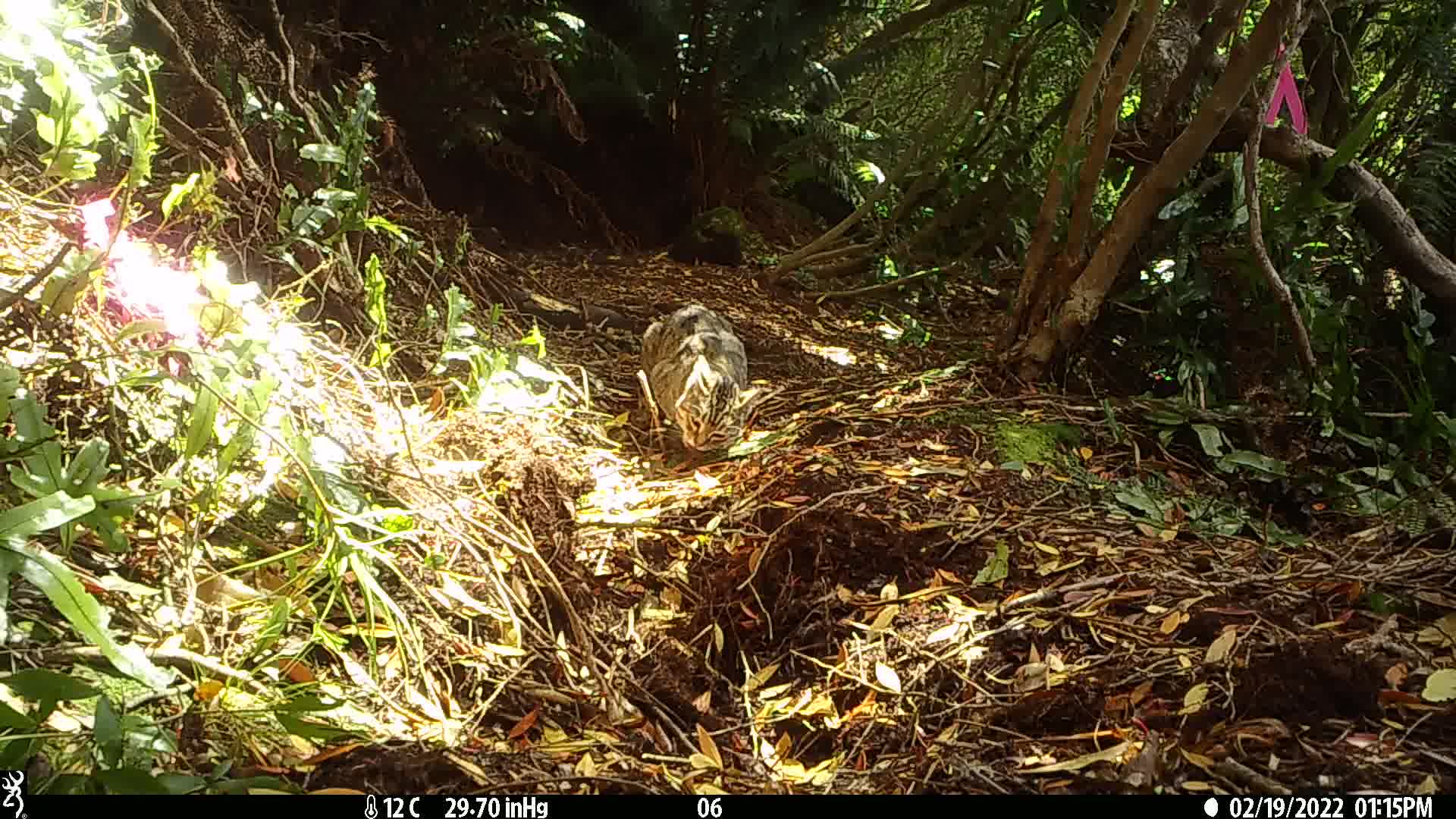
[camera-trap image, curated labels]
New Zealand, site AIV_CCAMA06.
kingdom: Animalia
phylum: Chordata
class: Mammalia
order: Carnivora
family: Felidae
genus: Felis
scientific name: Felis catus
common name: domestic cat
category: cat